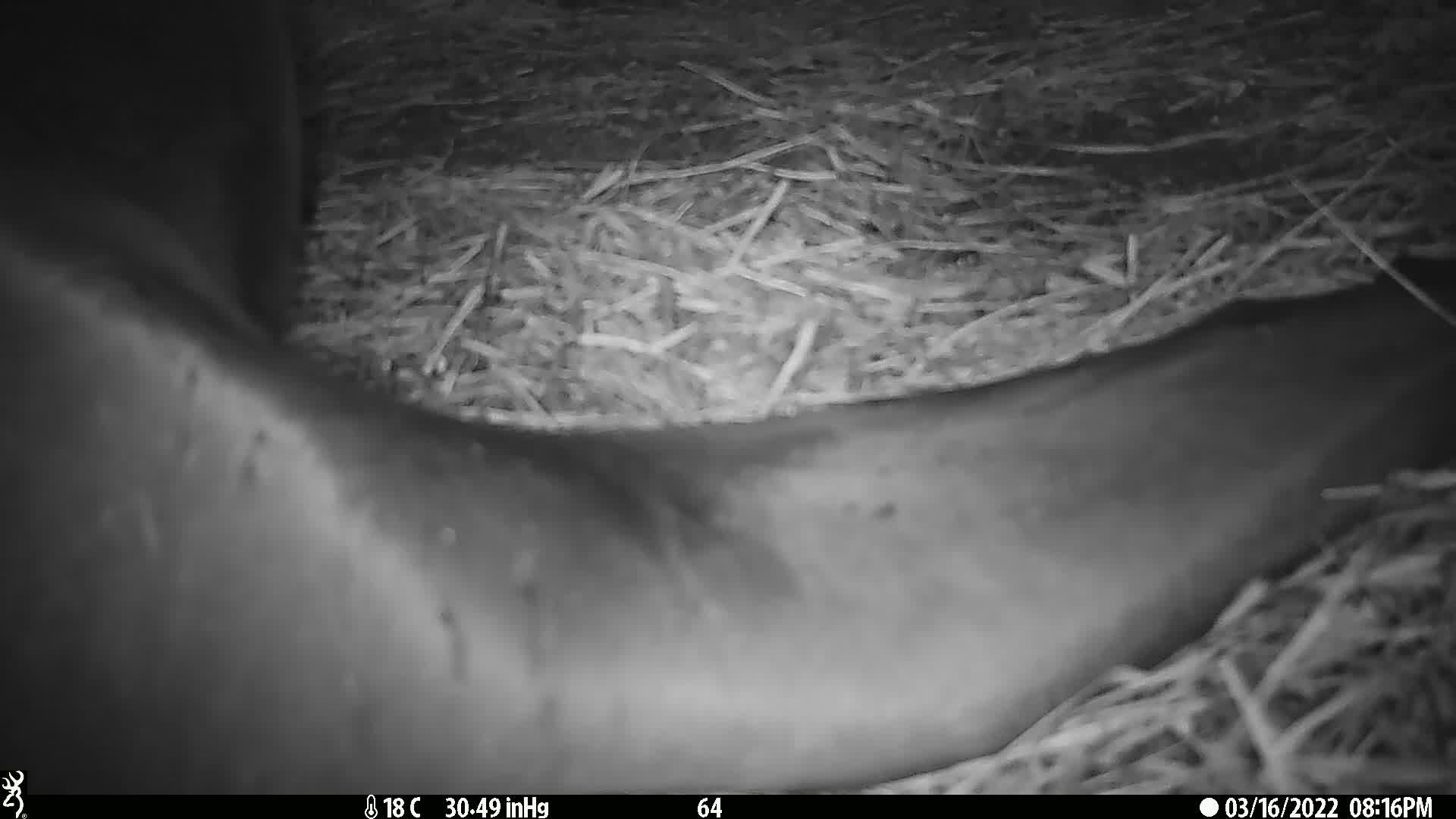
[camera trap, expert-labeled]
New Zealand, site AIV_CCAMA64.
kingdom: Animalia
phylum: Chordata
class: Mammalia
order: Carnivora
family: Otariidae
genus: Phocarctos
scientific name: Phocarctos hookeri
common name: new zealand sea lion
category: sealion